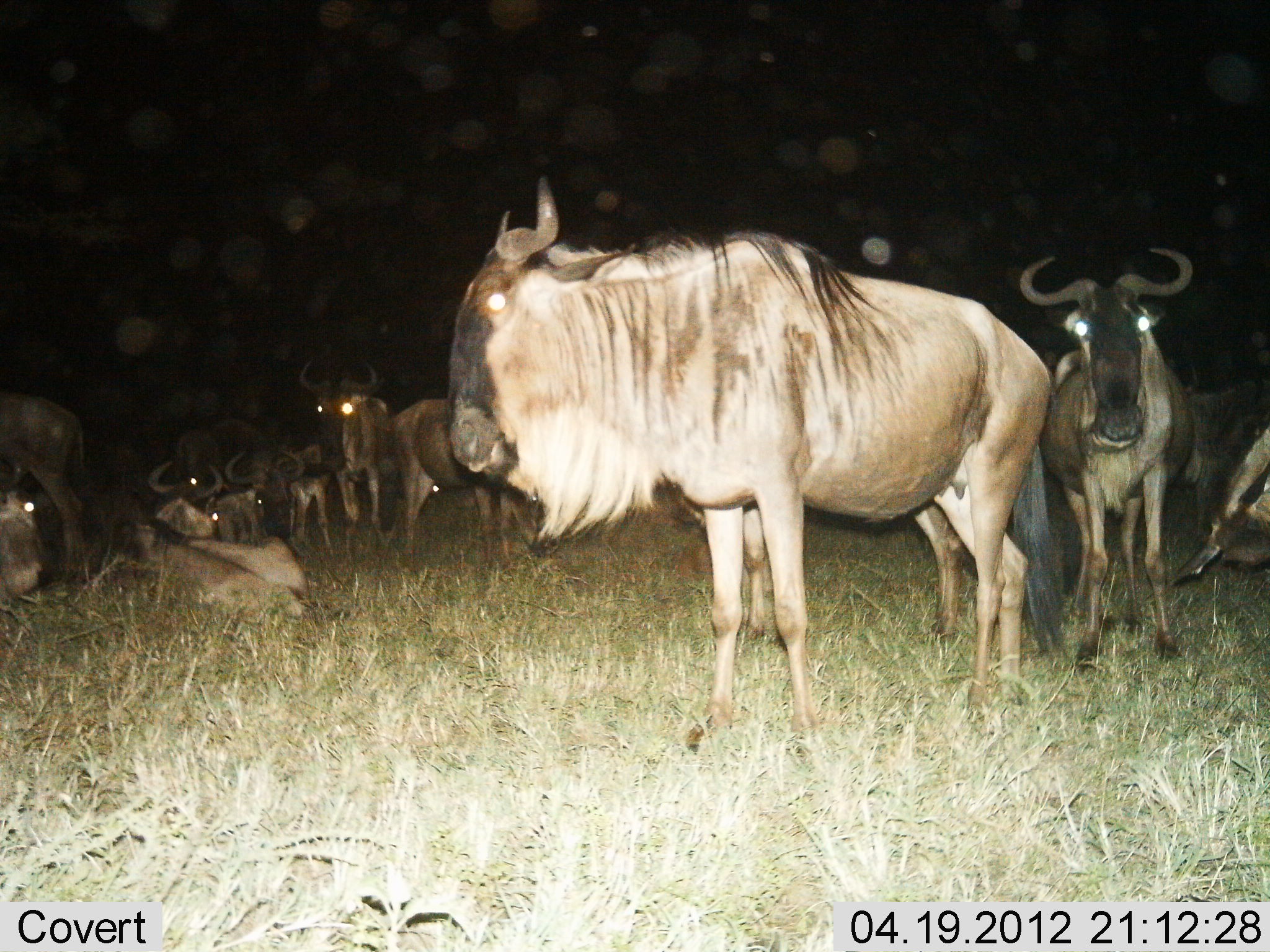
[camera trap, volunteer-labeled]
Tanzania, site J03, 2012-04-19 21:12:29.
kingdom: Animalia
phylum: Chordata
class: Mammalia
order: Artiodactyla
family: Bovidae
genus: Connochaetes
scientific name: Connochaetes taurinus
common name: blue wildebeest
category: wildebeest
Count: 11-50.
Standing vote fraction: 81%.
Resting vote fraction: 100%.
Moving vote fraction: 0%.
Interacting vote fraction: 6%.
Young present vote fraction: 19%.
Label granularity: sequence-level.